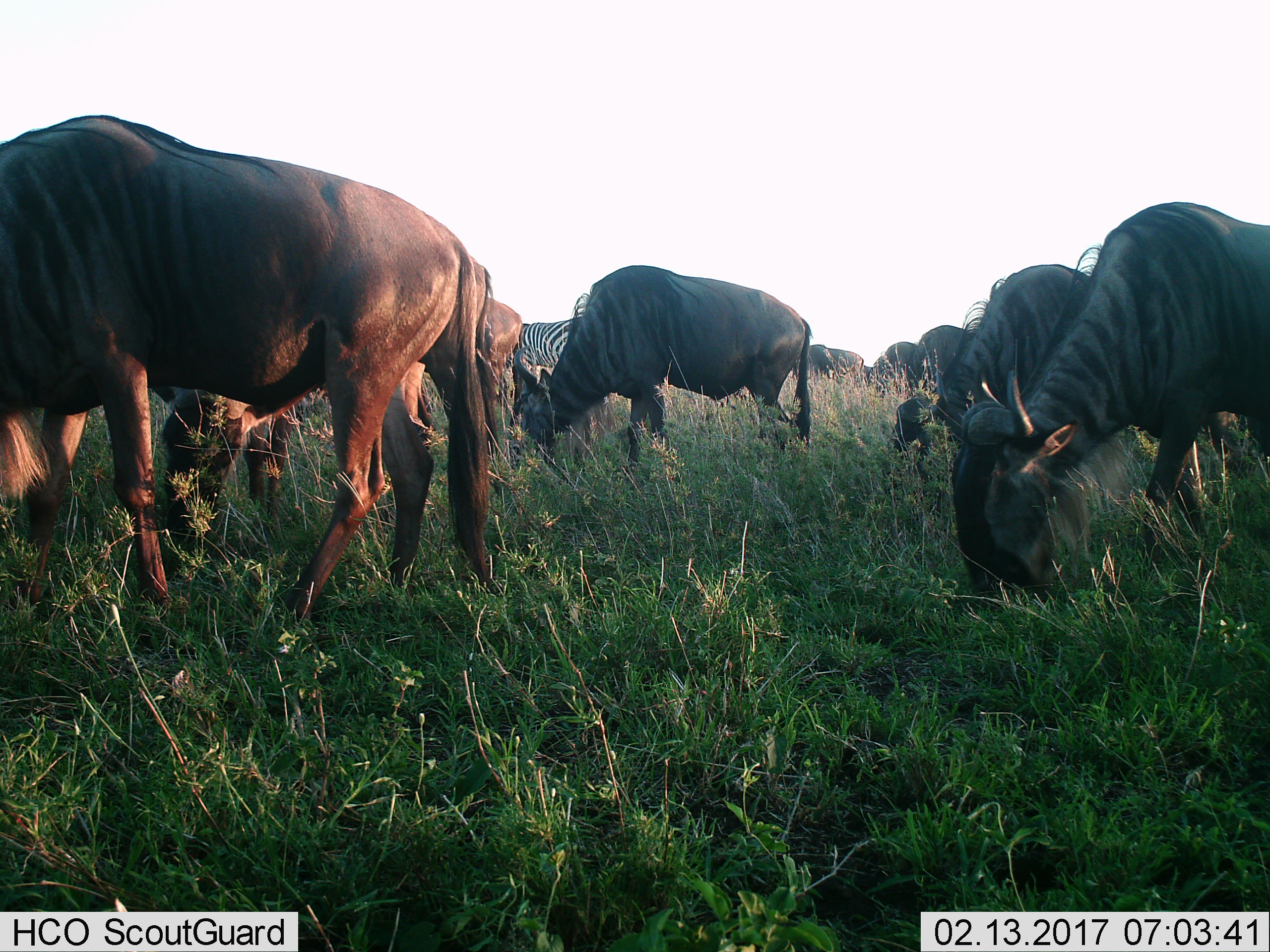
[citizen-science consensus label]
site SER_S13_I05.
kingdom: Animalia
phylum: Chordata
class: Mammalia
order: Artiodactyla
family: Bovidae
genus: Connochaetes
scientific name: Connochaetes taurinus taurinus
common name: blue wildebeest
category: wildebeestblue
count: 10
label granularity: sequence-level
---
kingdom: Animalia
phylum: Chordata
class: Mammalia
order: Perissodactyla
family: Equidae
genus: Equus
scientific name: Equus quagga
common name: plains zebra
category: zebraplains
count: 1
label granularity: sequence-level